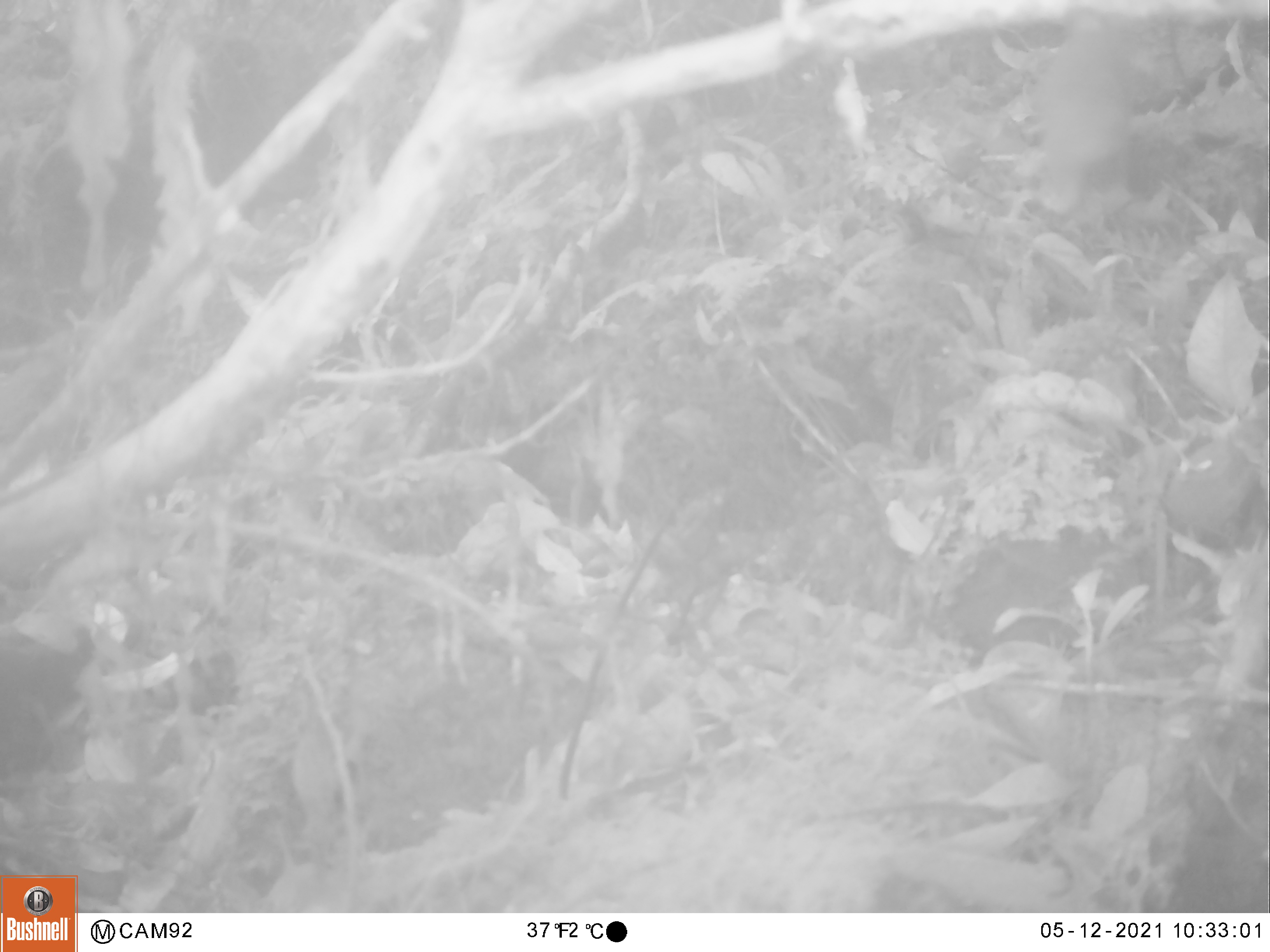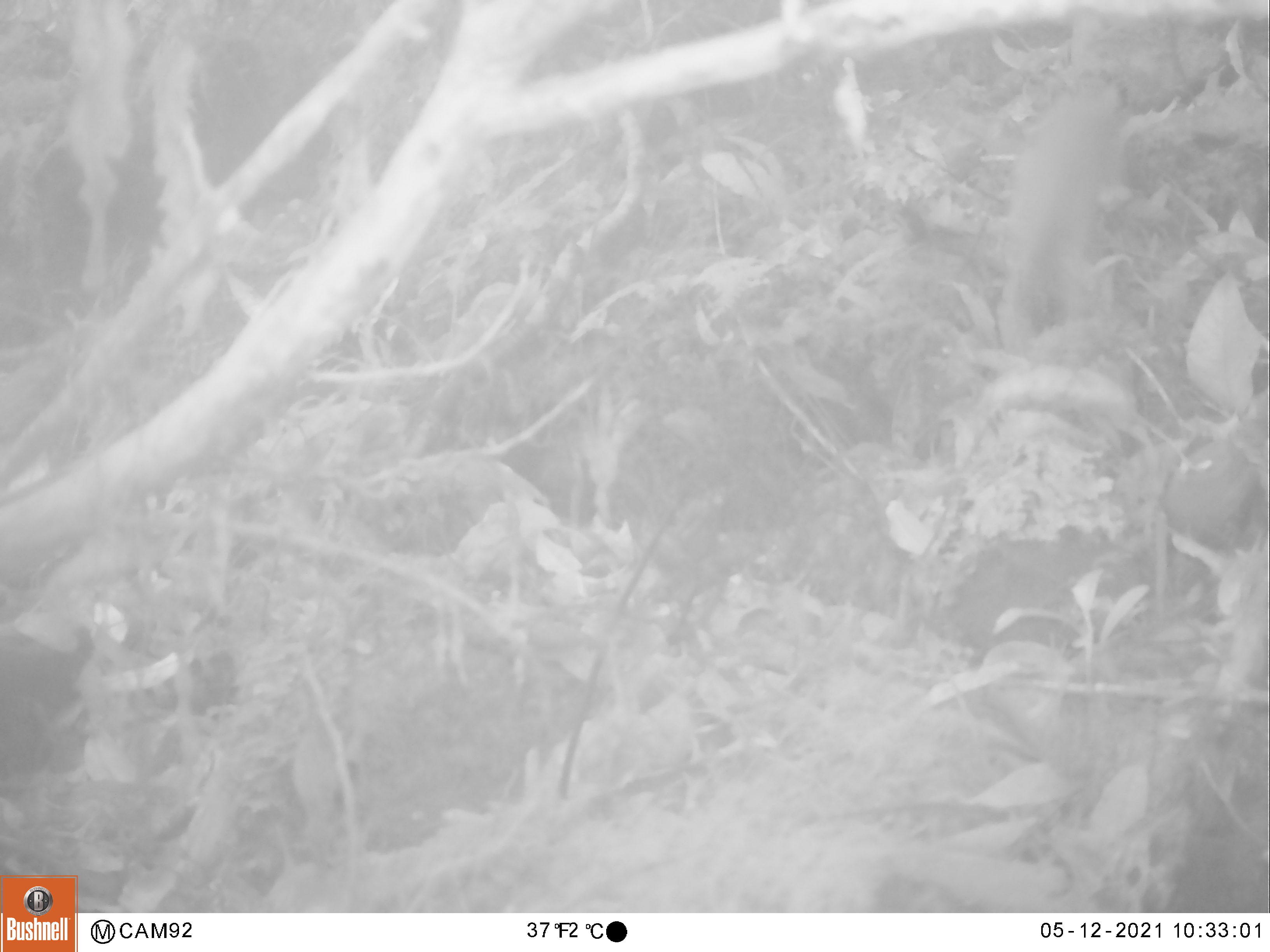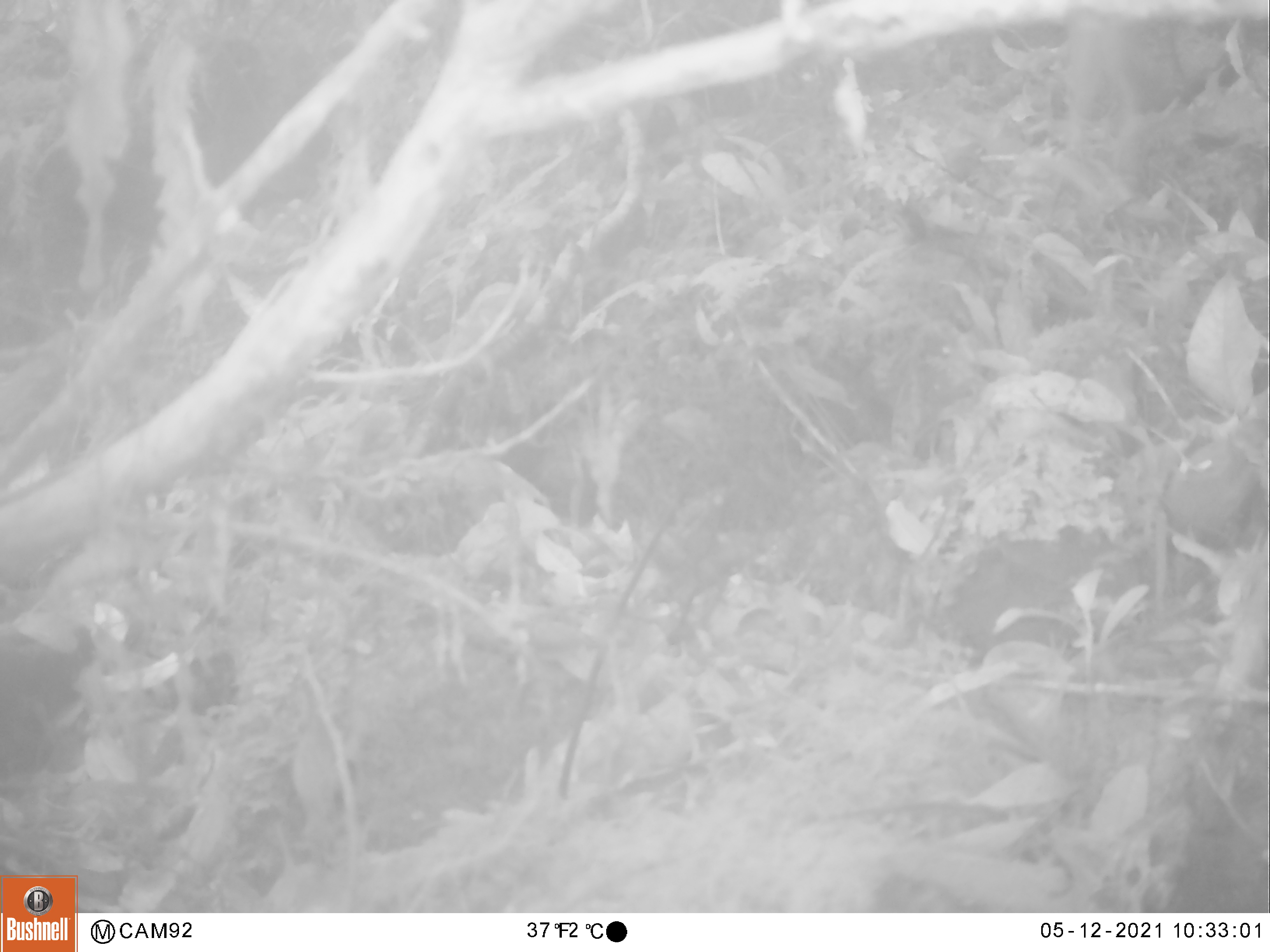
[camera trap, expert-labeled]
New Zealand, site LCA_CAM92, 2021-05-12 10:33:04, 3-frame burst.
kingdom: Animalia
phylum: Chordata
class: Mammalia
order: Carnivora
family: Mustelidae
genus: Mustela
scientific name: Mustela erminea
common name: stoat